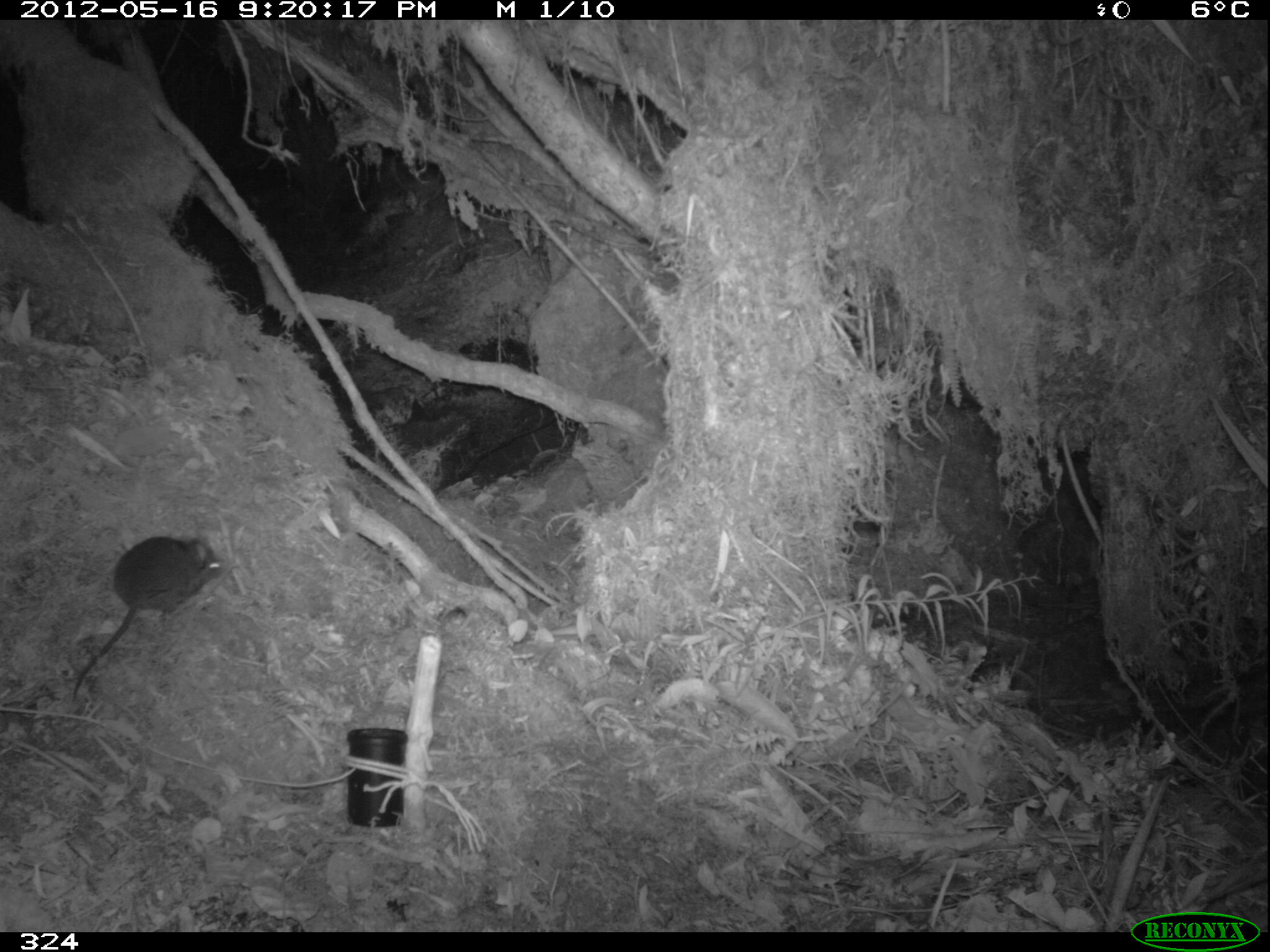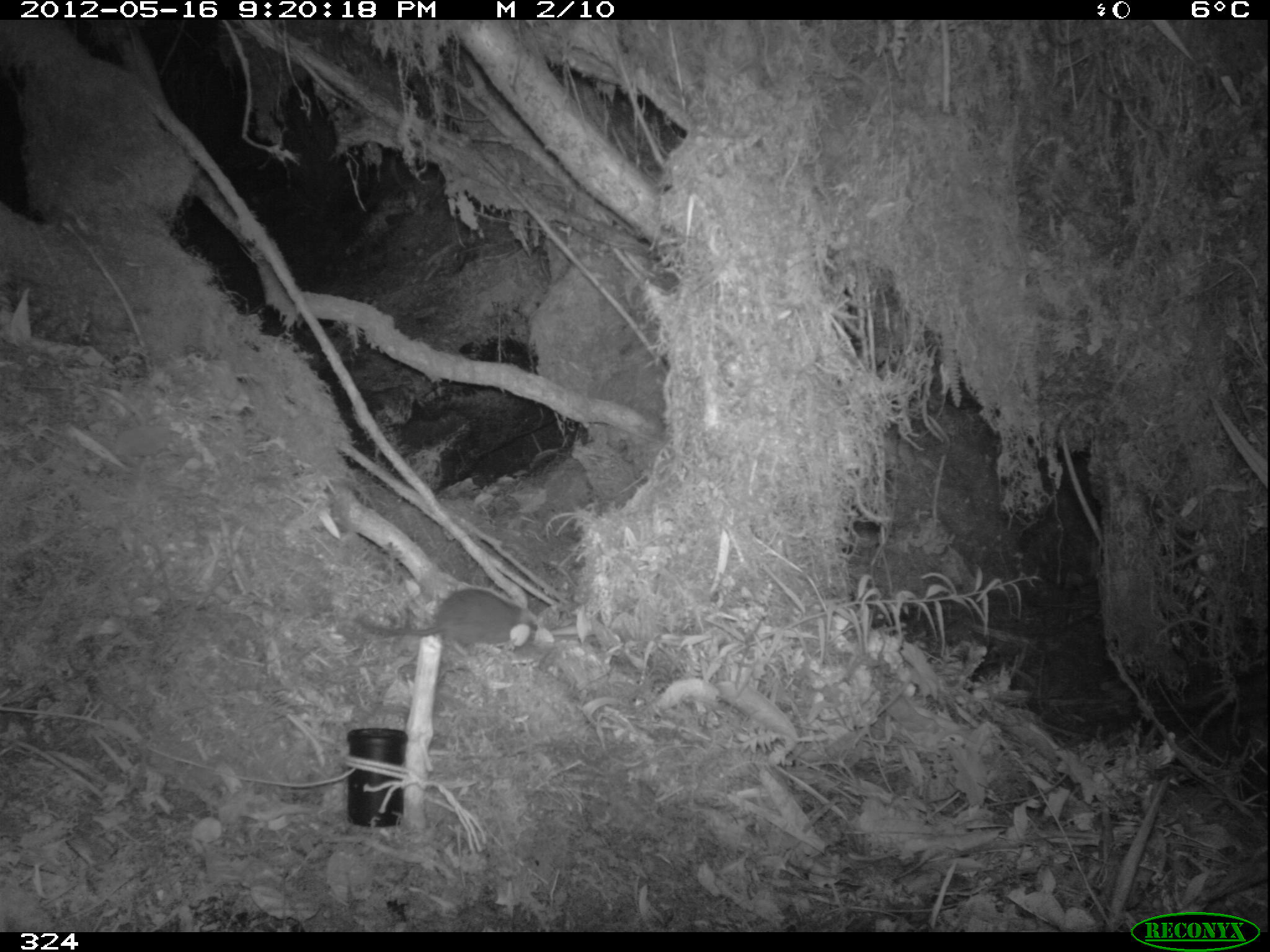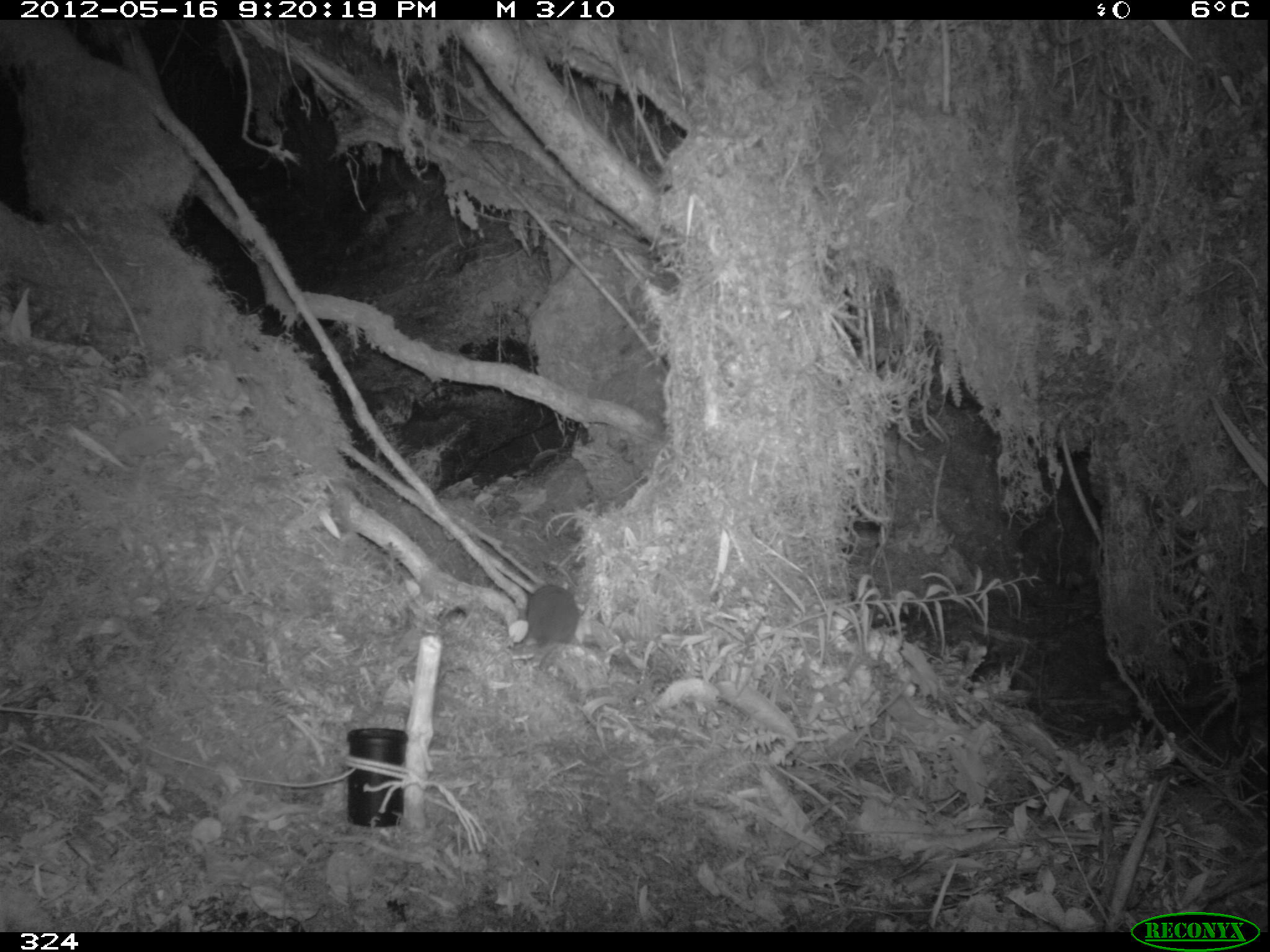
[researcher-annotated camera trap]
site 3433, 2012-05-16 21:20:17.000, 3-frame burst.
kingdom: Animalia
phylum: Chordata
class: Mammalia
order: Rodentia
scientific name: Rodentia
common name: rodents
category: unknown rodent